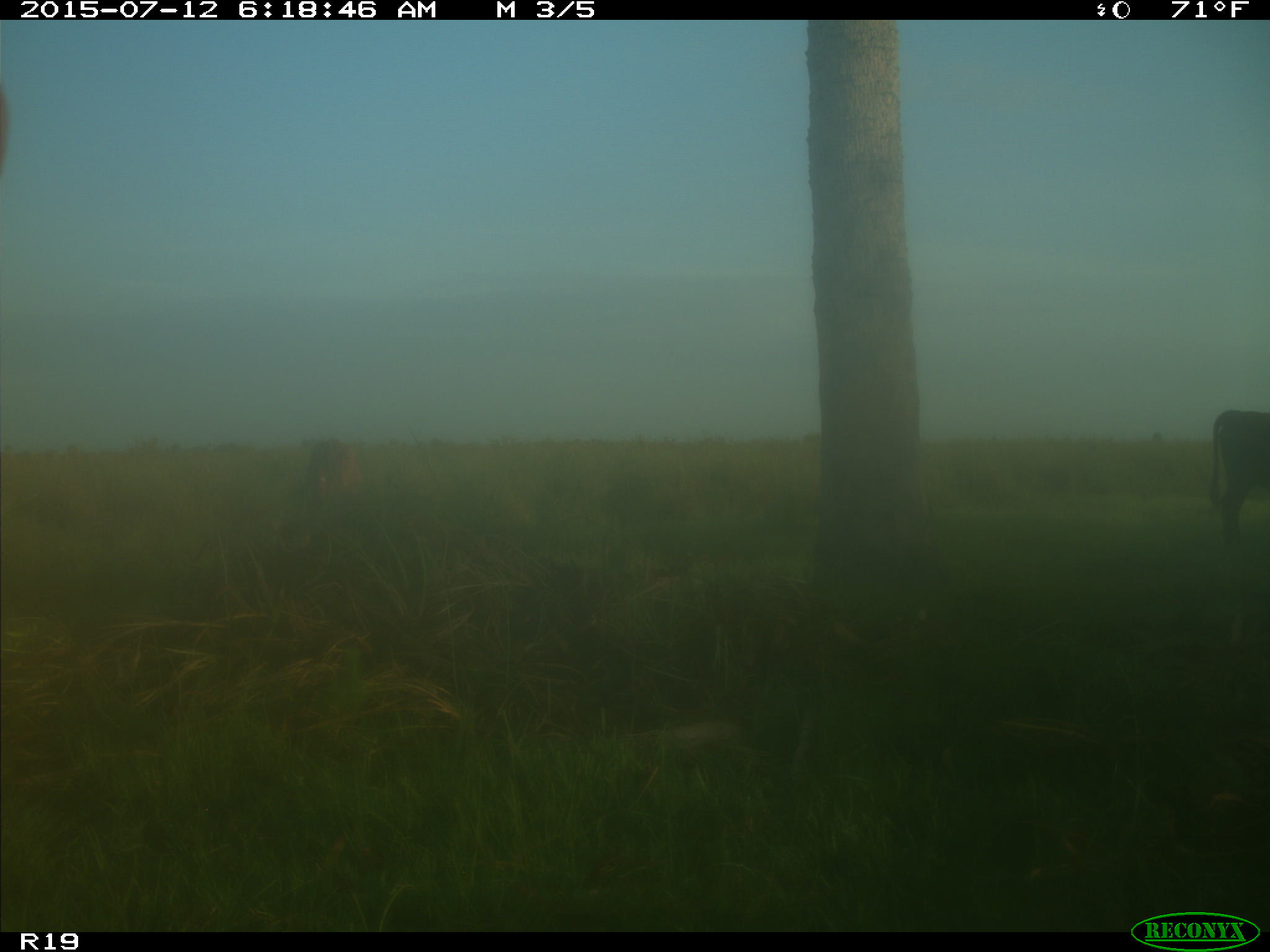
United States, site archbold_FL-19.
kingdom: Animalia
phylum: Chordata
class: Mammalia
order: Artiodactyla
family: Bovidae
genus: Bos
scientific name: Bos taurus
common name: domestic cow